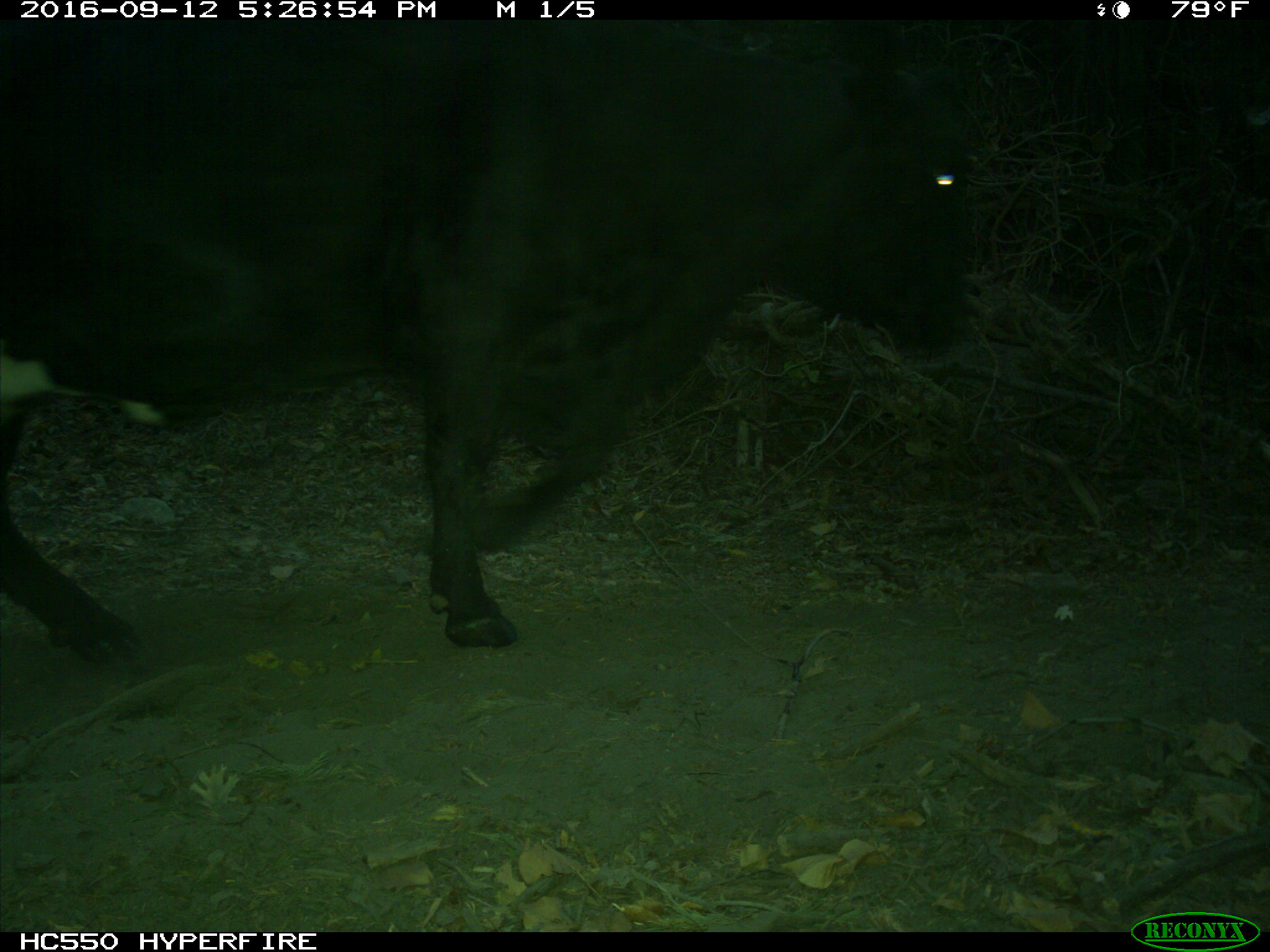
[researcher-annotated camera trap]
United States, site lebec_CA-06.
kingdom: Animalia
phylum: Chordata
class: Mammalia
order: Artiodactyla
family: Bovidae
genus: Bos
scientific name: Bos taurus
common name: domestic cow